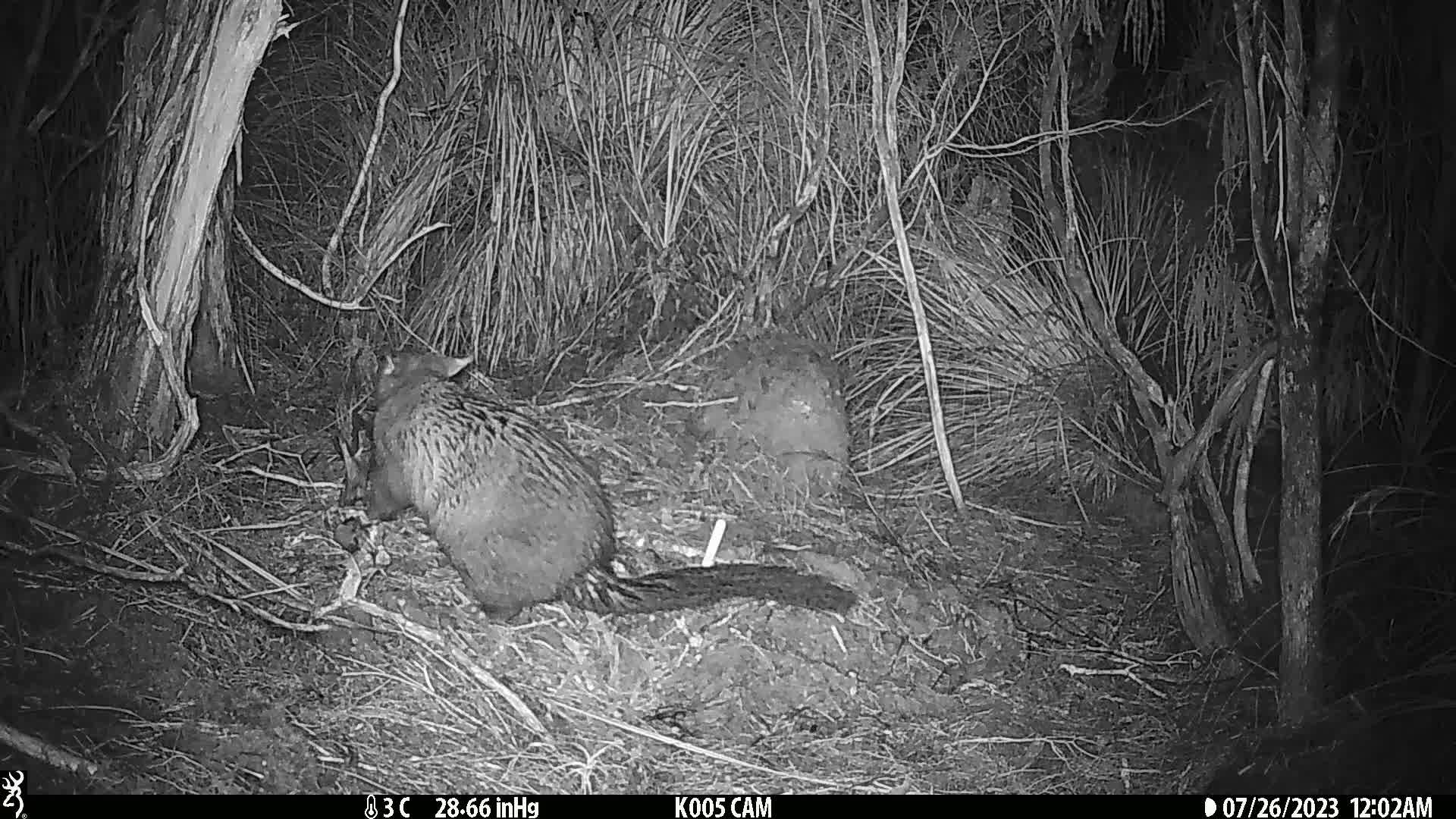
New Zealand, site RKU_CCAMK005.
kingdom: Animalia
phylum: Chordata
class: Mammalia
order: Diprotodontia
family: Phalangeridae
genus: Trichosurus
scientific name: Trichosurus vulpecula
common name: common brushtail possum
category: possum